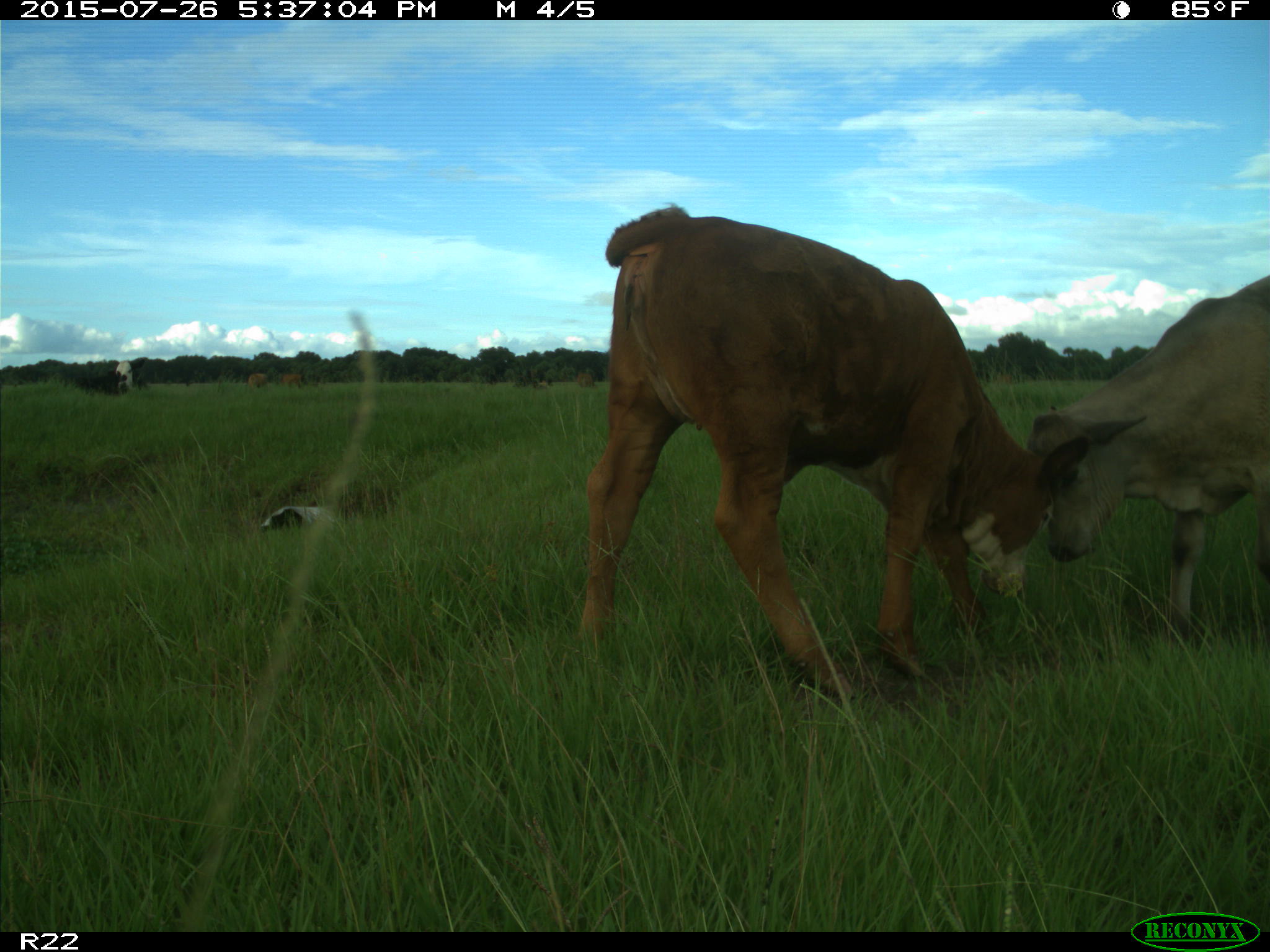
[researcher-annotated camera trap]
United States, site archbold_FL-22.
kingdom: Animalia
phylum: Chordata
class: Mammalia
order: Artiodactyla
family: Bovidae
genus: Bos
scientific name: Bos taurus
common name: domestic cow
Bos taurus (domestic cow).